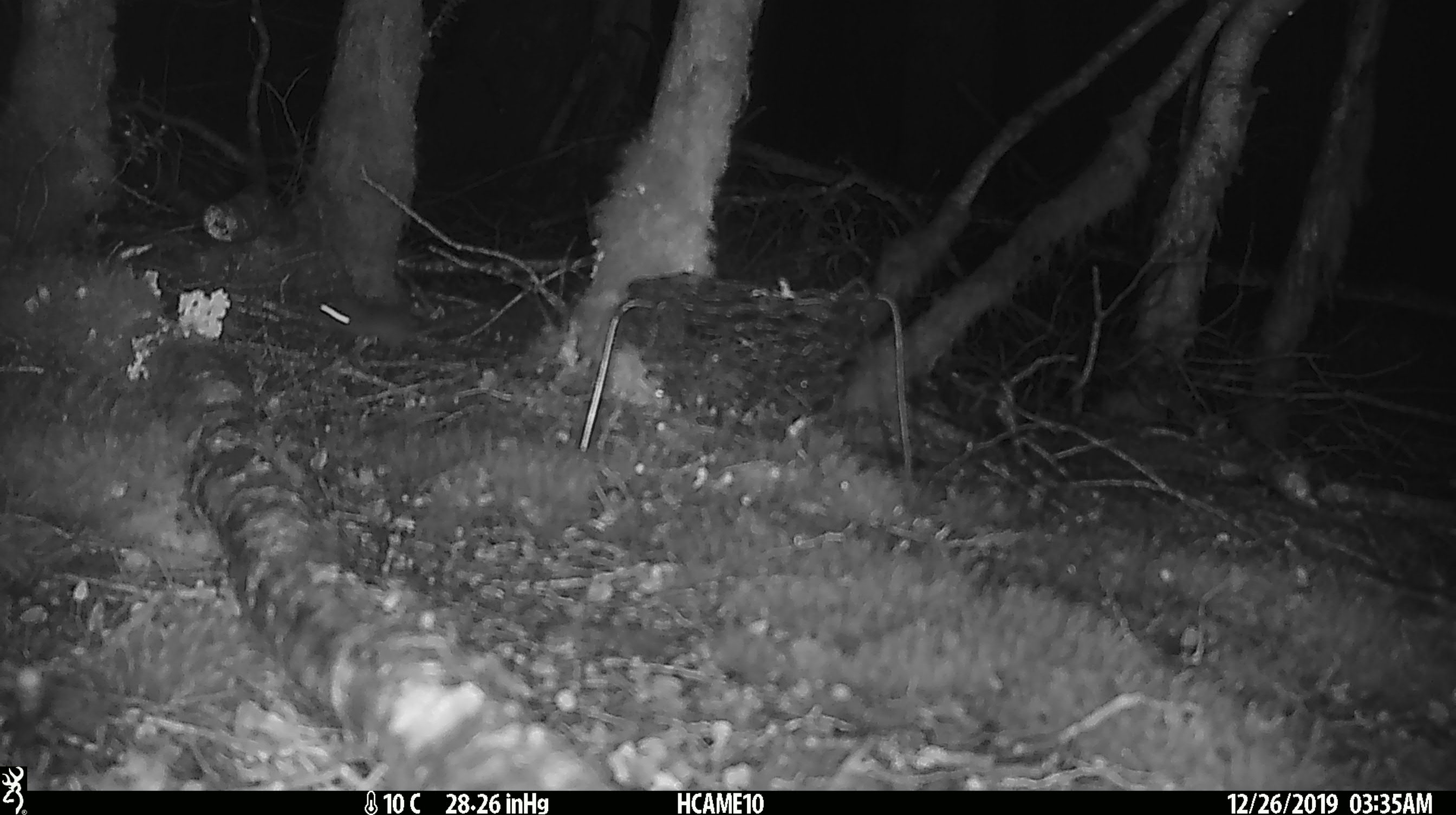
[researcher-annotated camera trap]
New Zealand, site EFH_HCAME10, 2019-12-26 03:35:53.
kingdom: Animalia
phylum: Chordata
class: Mammalia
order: Rodentia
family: Muridae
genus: Mus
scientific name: Mus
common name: mouse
Mouse (Mus).